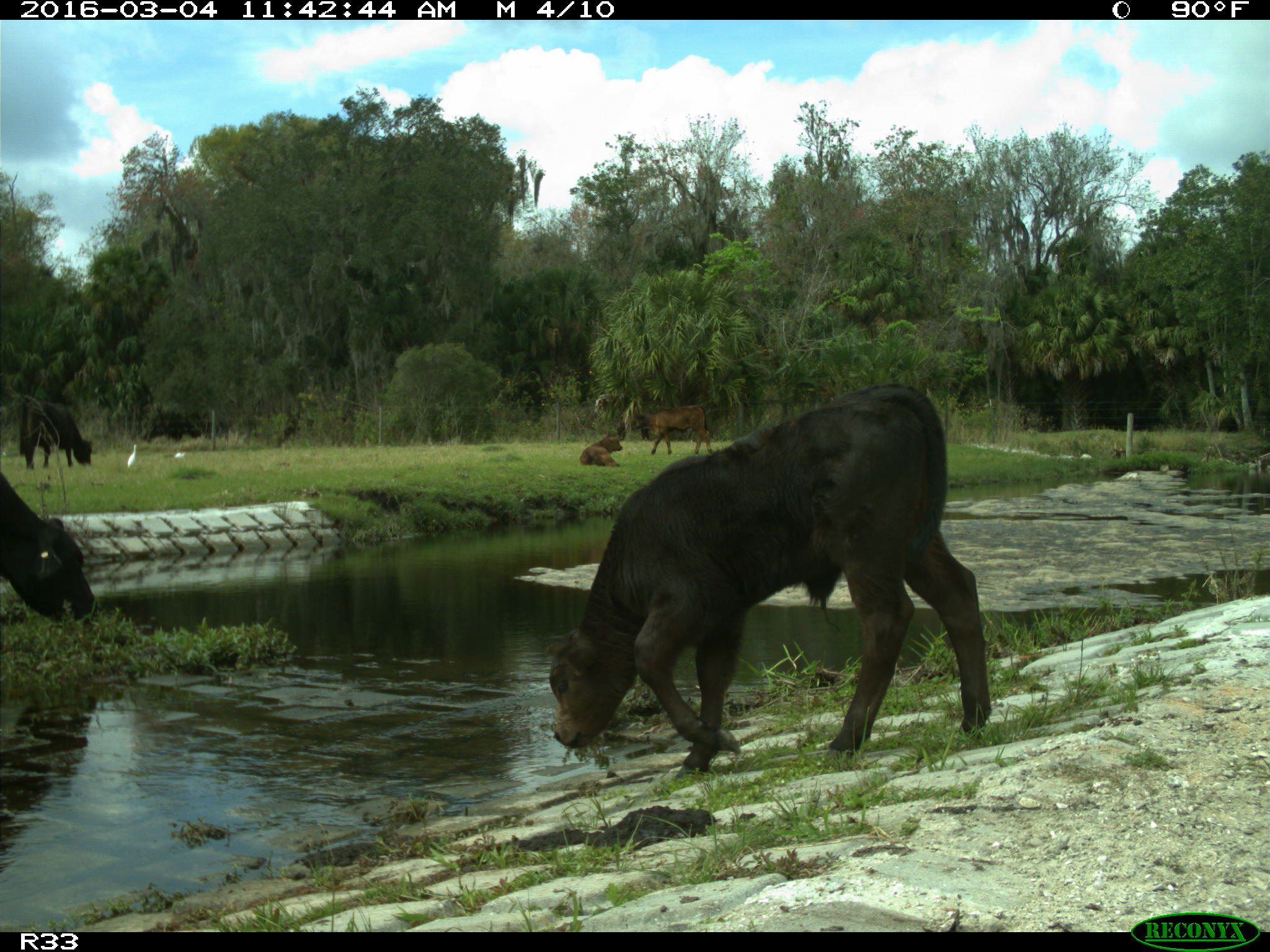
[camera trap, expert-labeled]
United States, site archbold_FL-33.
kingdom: Animalia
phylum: Chordata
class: Mammalia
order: Artiodactyla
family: Bovidae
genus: Bos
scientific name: Bos taurus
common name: domestic cow